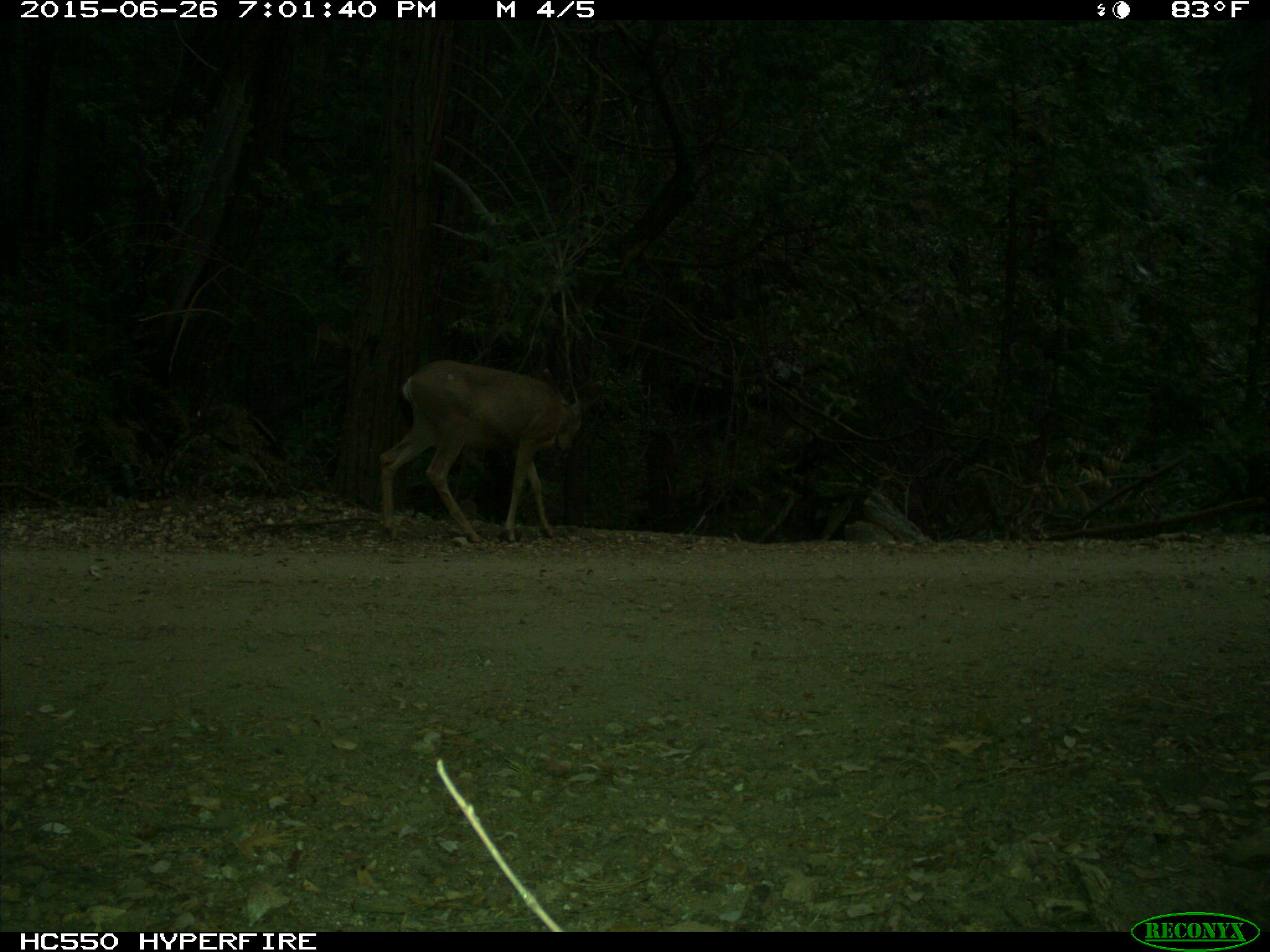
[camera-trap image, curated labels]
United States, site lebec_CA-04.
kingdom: Animalia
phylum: Chordata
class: Mammalia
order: Artiodactyla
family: Cervidae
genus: Odocoileus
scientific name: Odocoileus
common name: deer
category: unidentified deer